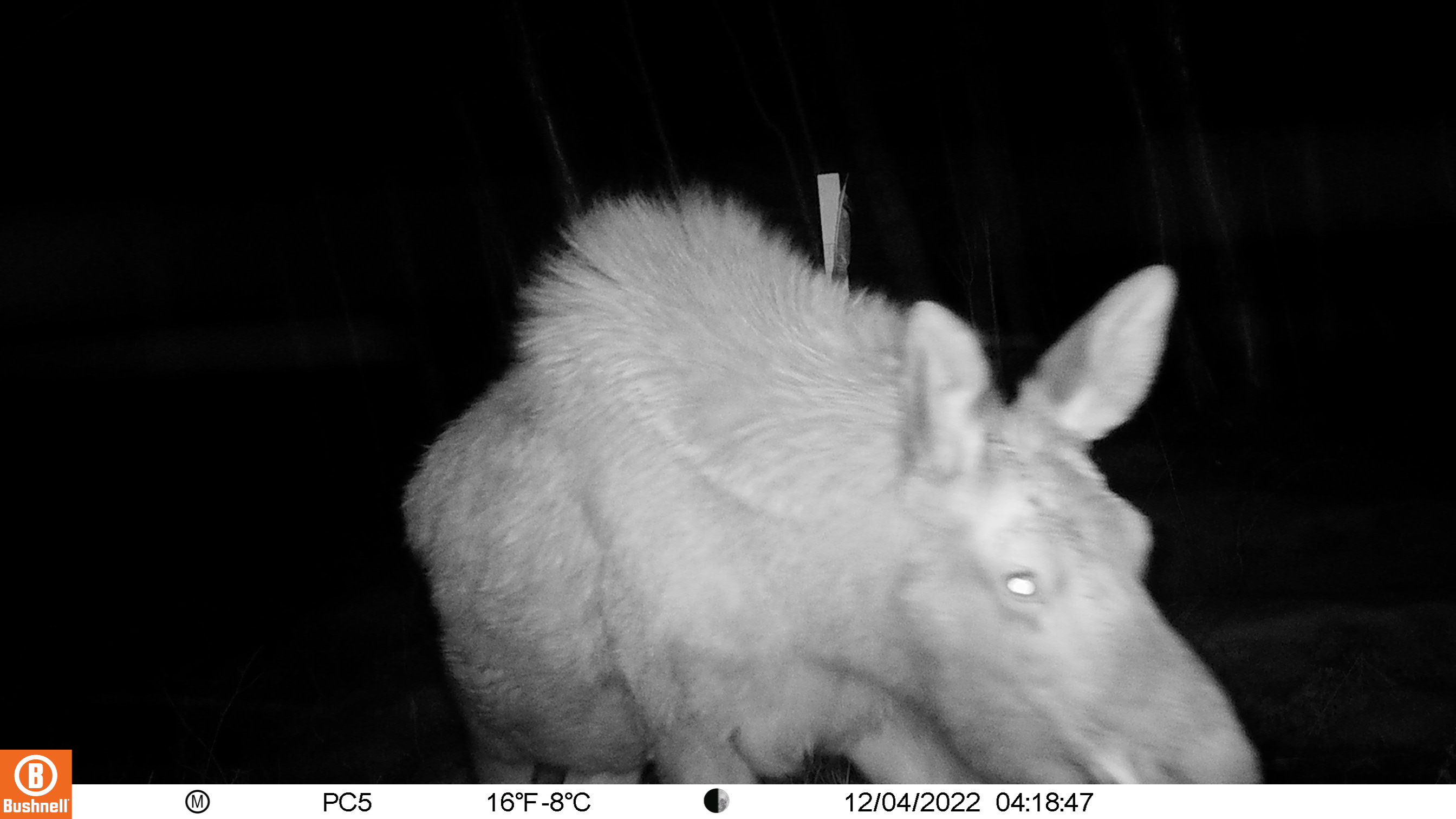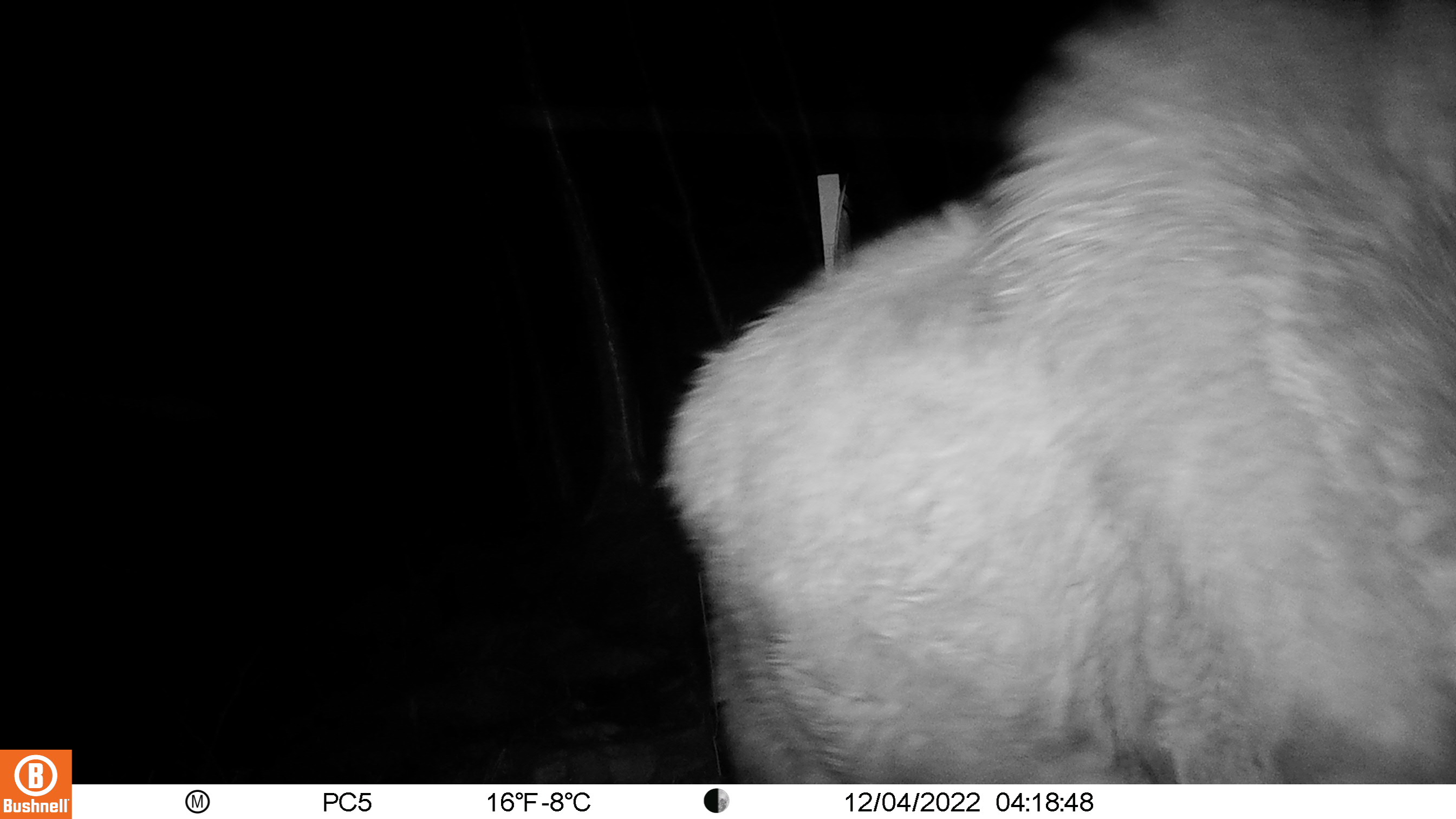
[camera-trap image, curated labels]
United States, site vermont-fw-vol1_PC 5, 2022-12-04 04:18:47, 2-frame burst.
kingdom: Animalia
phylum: Chordata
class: Mammalia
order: Artiodactyla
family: Cervidae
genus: Alces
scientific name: Alces alces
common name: moose